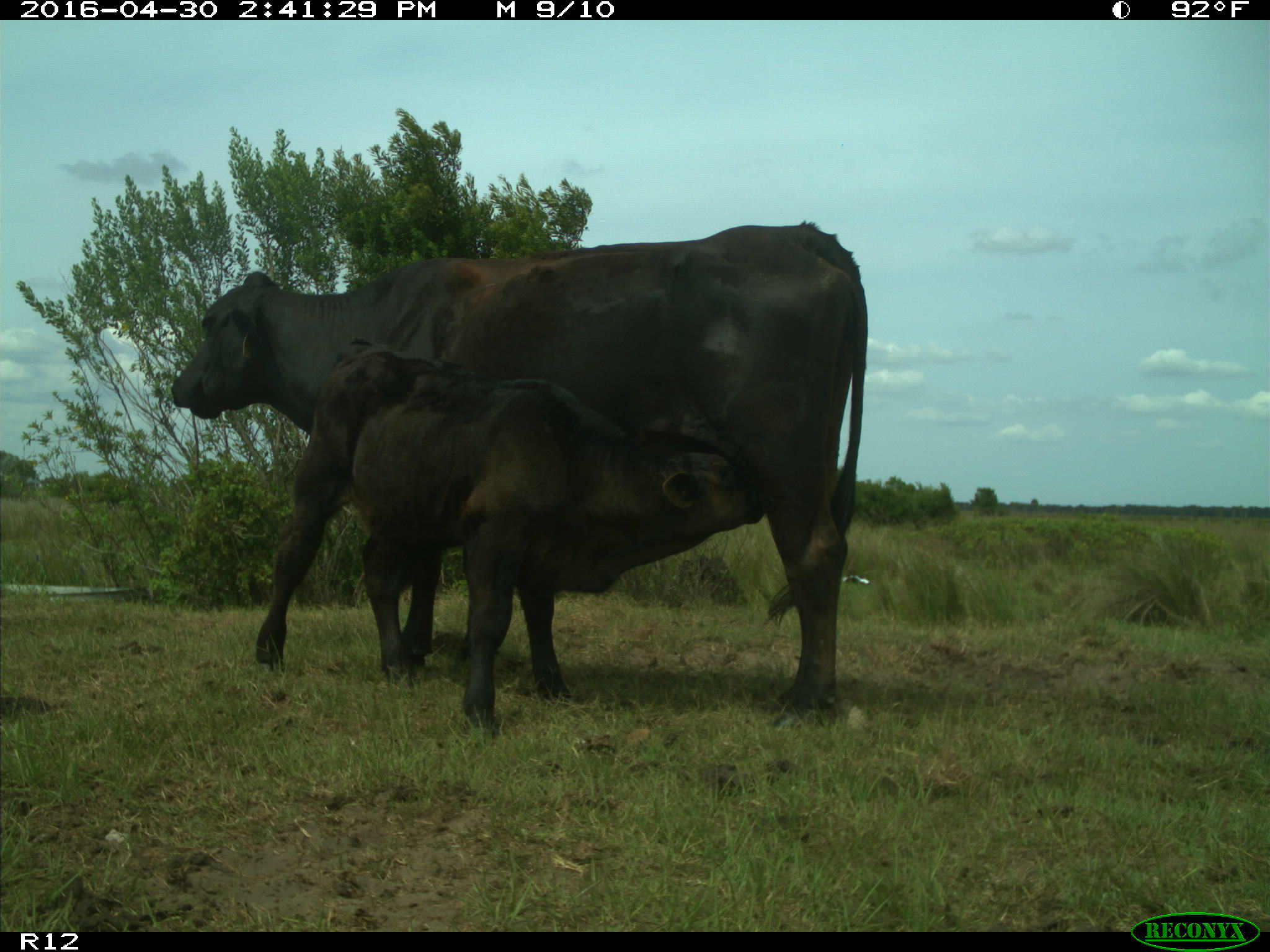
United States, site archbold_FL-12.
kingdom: Animalia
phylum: Chordata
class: Mammalia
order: Artiodactyla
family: Bovidae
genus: Bos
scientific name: Bos taurus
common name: domestic cow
Bos taurus (domestic cow).